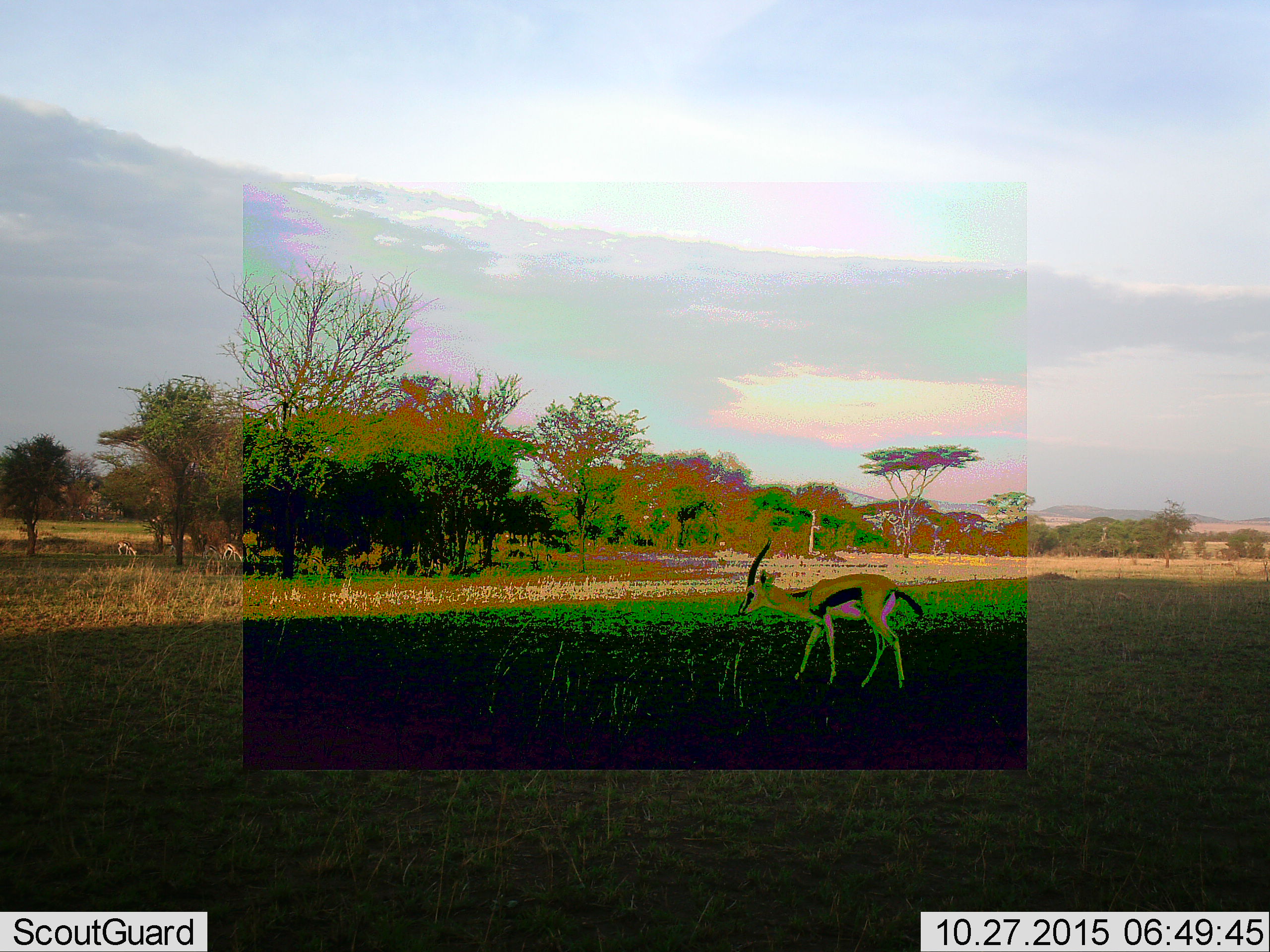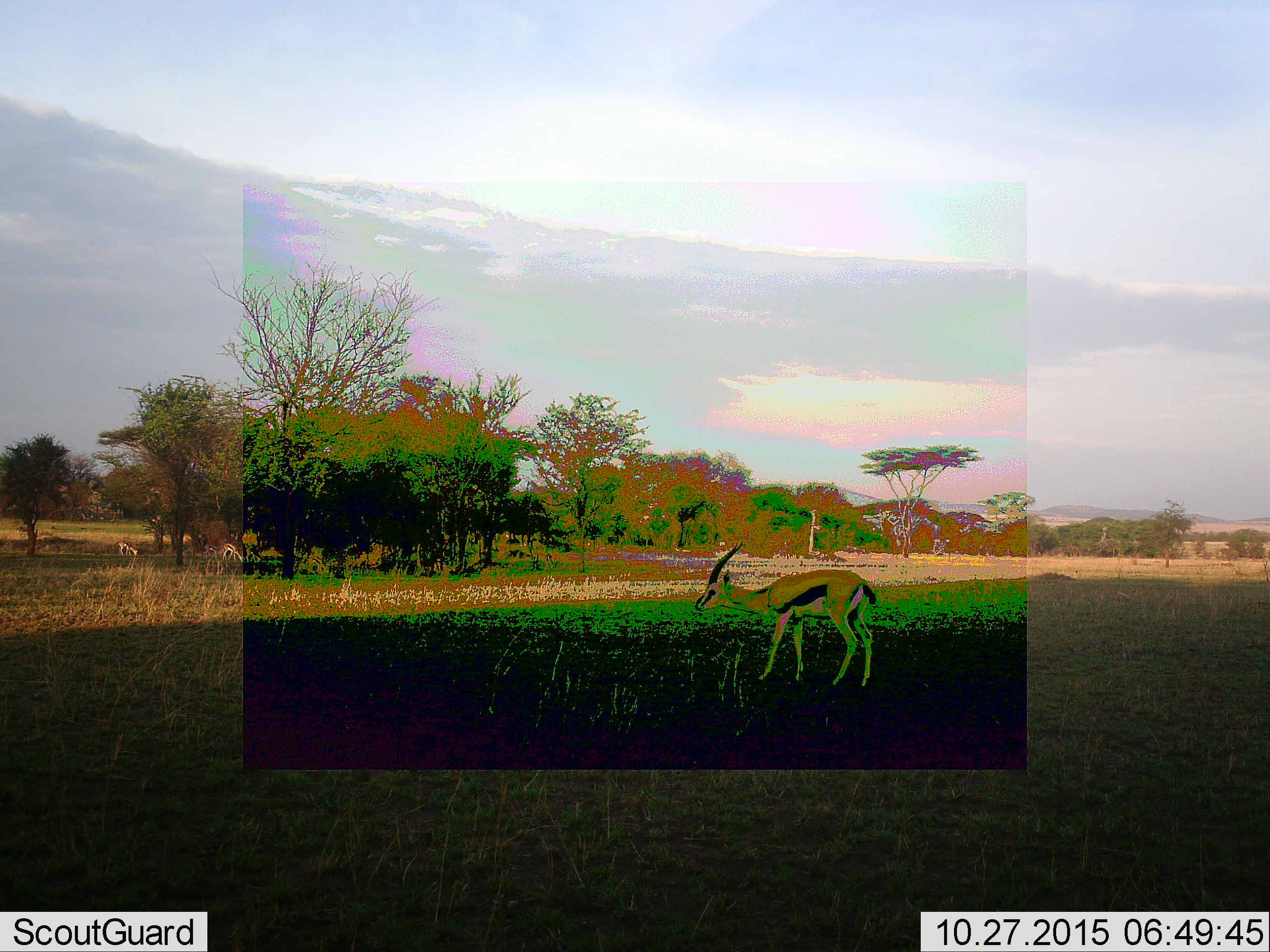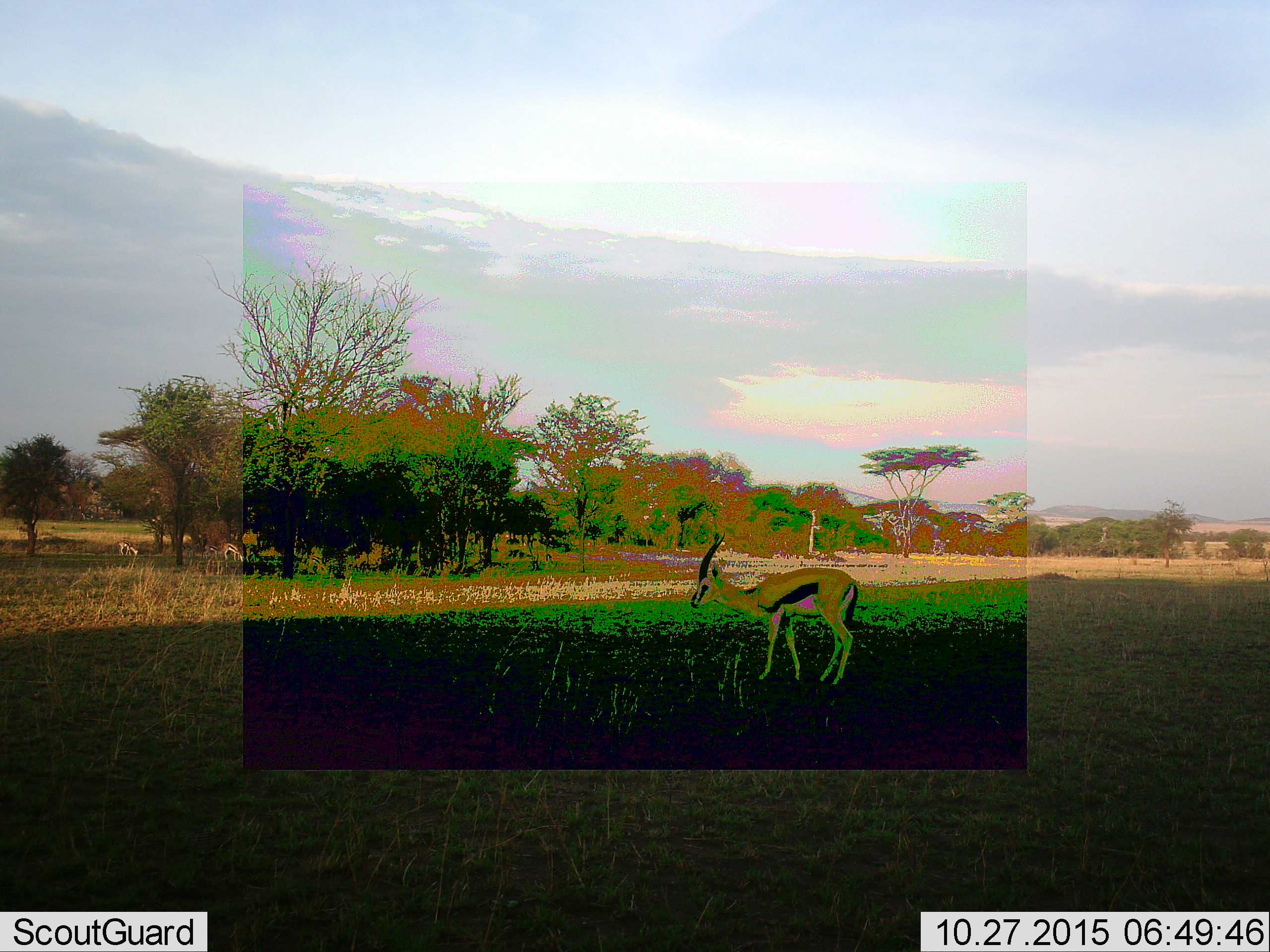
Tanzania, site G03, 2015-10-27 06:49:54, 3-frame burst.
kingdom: Animalia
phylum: Chordata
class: Mammalia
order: Artiodactyla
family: Bovidae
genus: Eudorcas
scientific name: Eudorcas thomsonii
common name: thomson's gazelle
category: gazellethomsons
Gazellethomsons (thomson's gazelle) (Eudorcas thomsonii), count 6. Behavior (volunteer vote fractions): standing 20%, resting 0%, moving 87%, interacting 0%. Young present (vote fraction): 7%. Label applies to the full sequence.